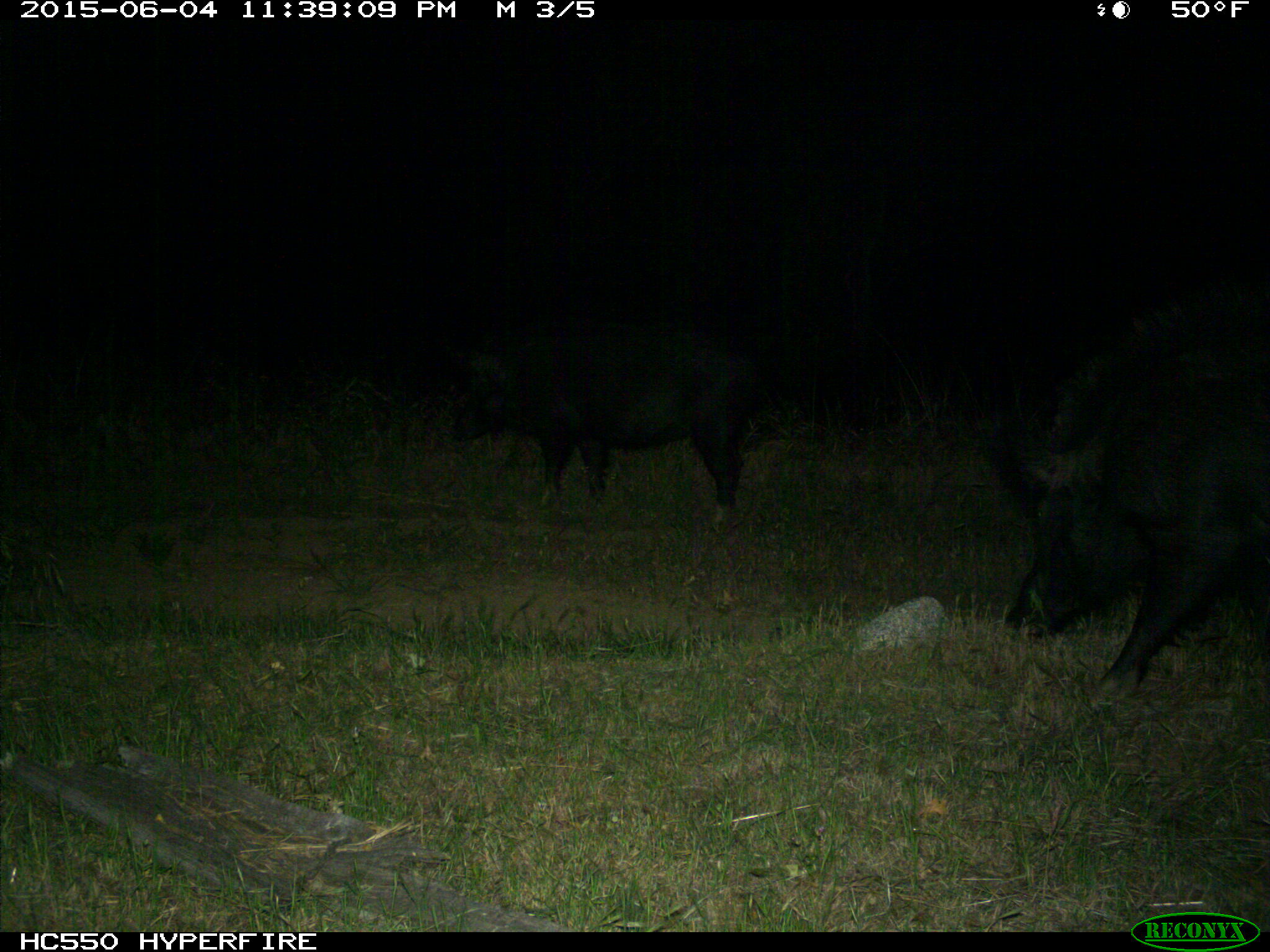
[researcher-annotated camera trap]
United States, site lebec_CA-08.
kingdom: Animalia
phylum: Chordata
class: Mammalia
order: Artiodactyla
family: Suidae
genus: Sus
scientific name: Sus scrofa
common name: wild boar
Sus scrofa (wild boar).